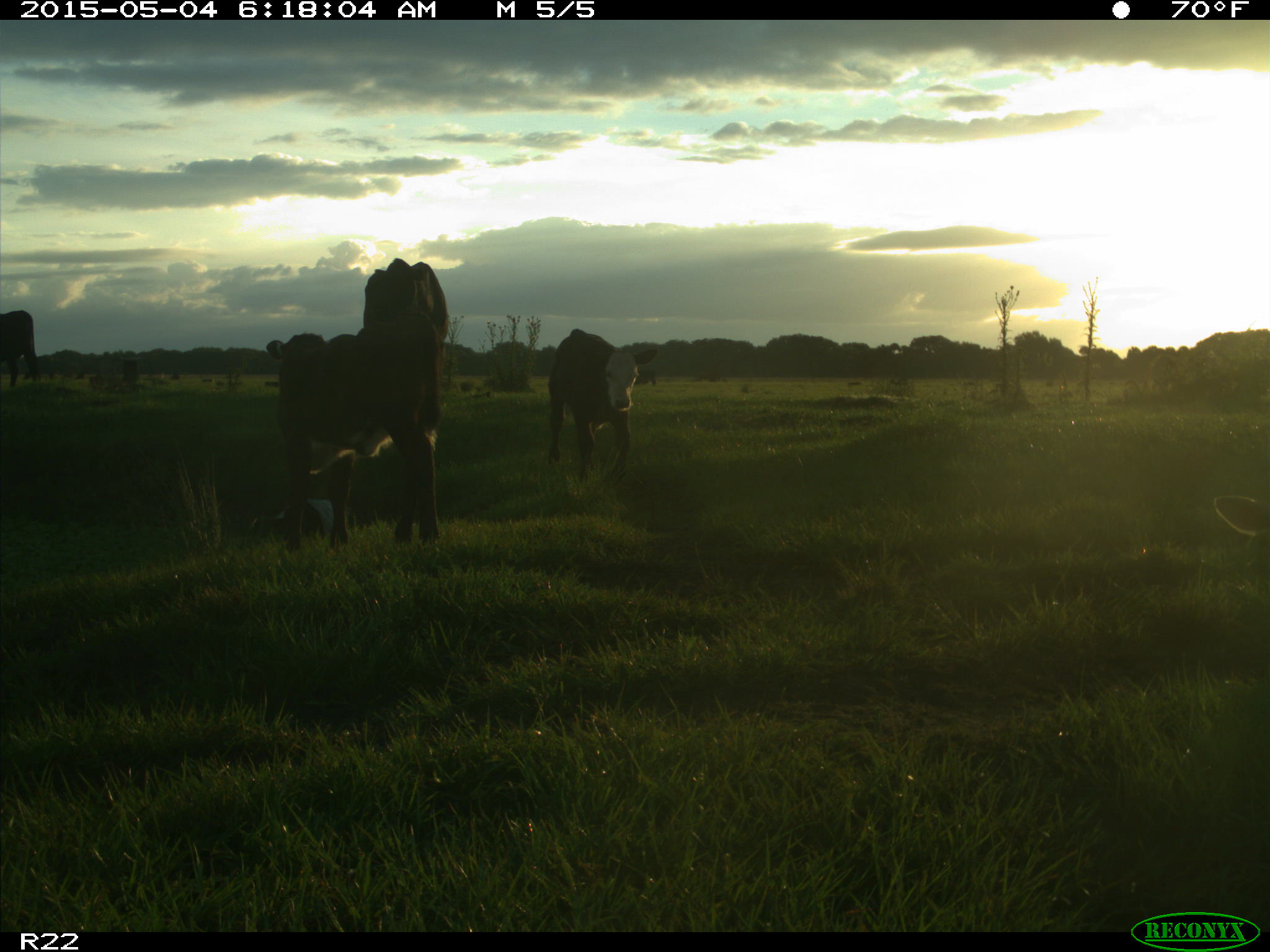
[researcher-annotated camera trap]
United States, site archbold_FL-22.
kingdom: Animalia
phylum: Chordata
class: Mammalia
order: Artiodactyla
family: Bovidae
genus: Bos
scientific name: Bos taurus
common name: domestic cow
Bos taurus (domestic cow).